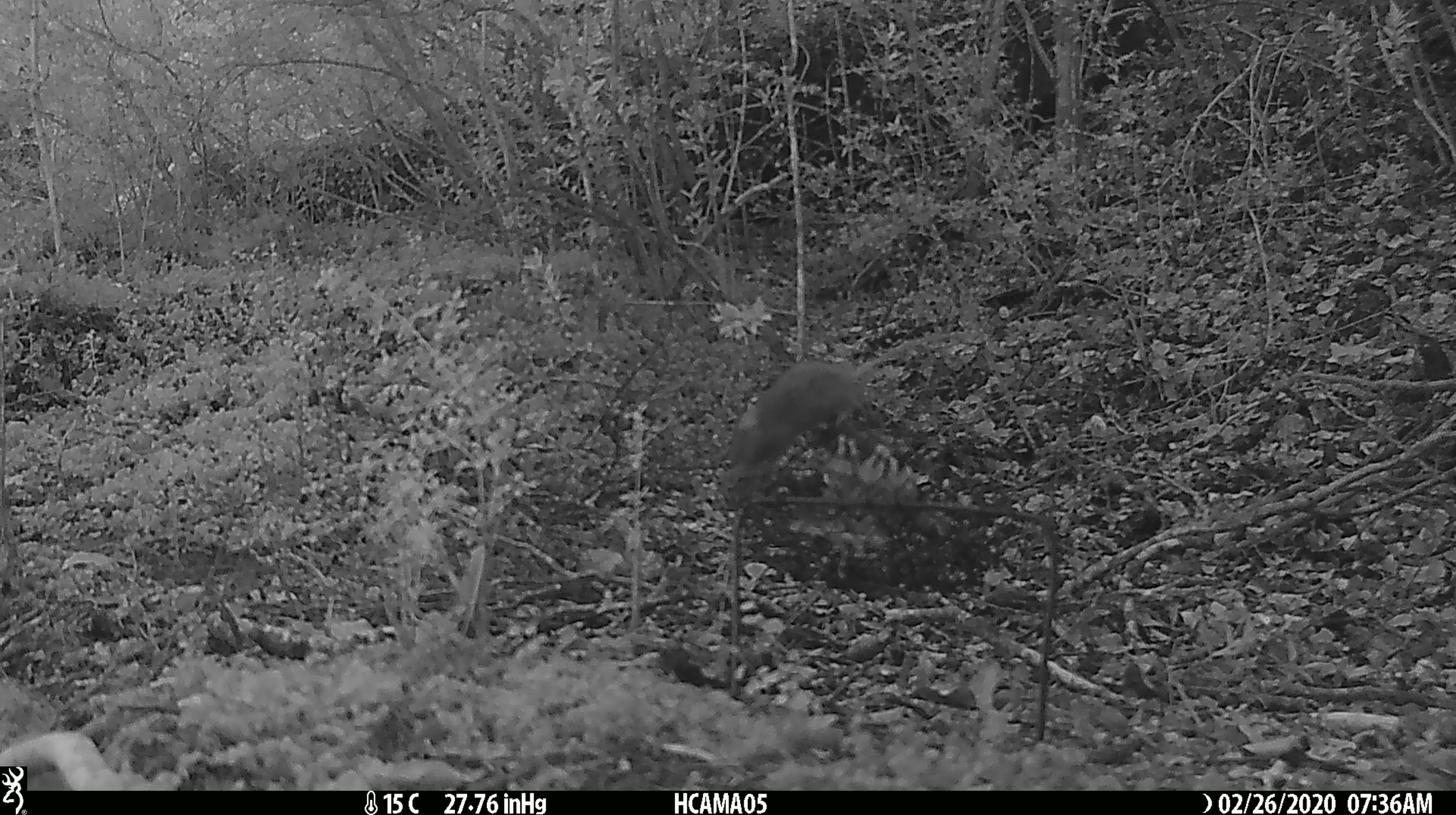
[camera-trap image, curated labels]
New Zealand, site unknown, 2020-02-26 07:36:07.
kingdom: Animalia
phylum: Chordata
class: Mammalia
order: Rodentia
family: Muridae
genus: Mus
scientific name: Mus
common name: mouse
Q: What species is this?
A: Mouse (Mus).